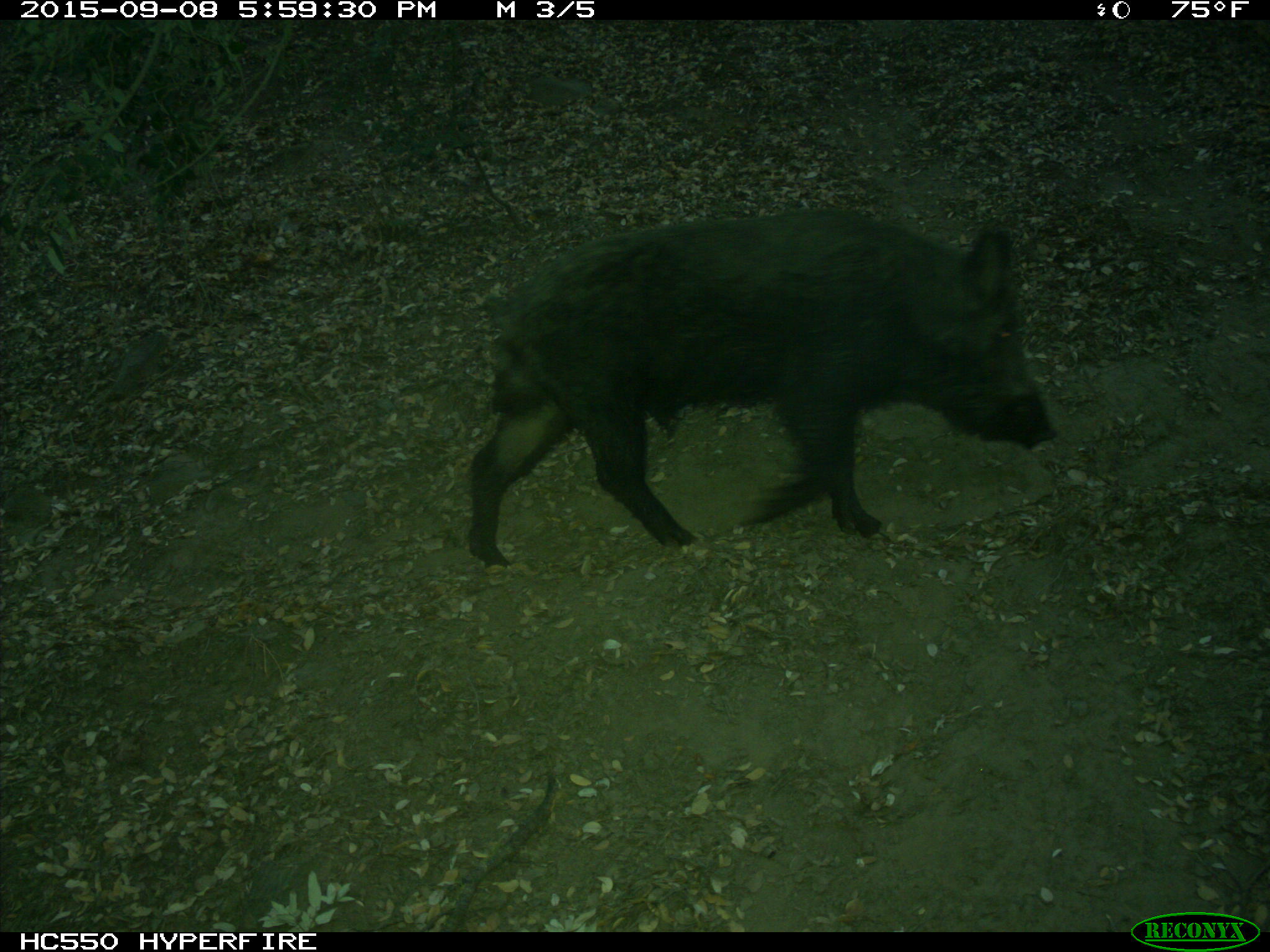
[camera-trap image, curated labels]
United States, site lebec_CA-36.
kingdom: Animalia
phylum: Chordata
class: Mammalia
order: Artiodactyla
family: Suidae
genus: Sus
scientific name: Sus scrofa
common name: wild boar